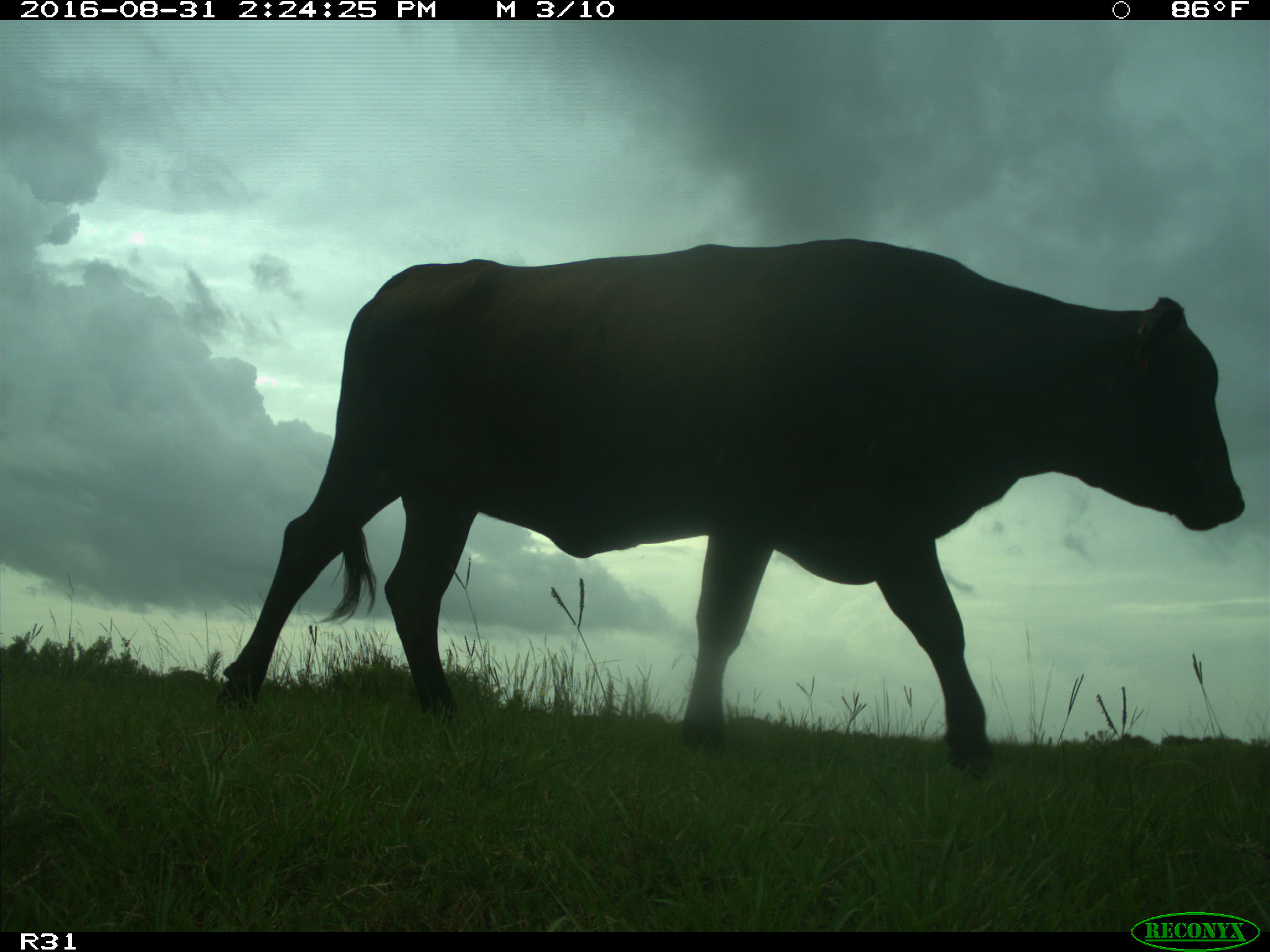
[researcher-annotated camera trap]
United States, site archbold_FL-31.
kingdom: Animalia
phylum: Chordata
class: Mammalia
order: Artiodactyla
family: Bovidae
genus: Bos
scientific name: Bos taurus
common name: domestic cow